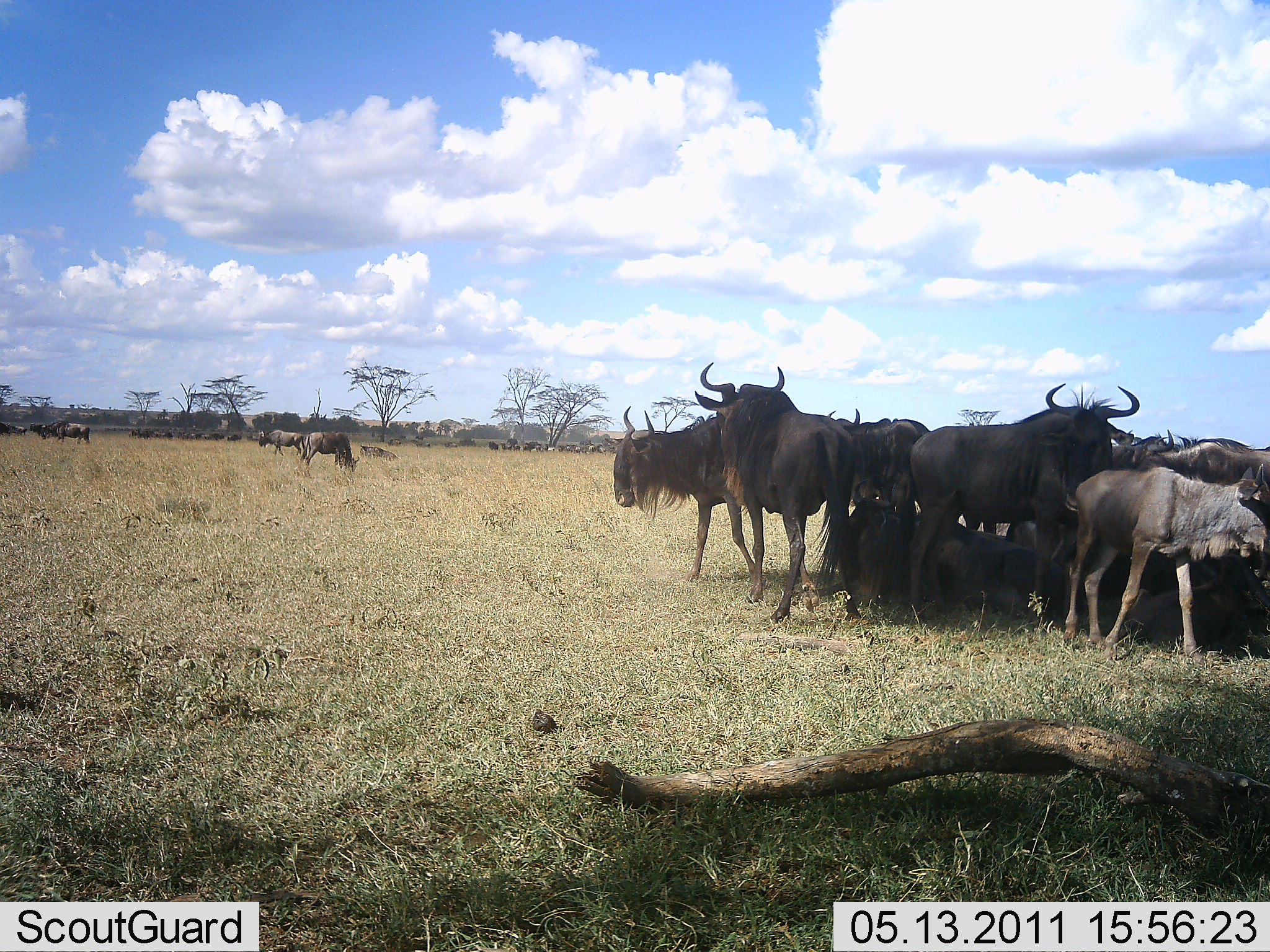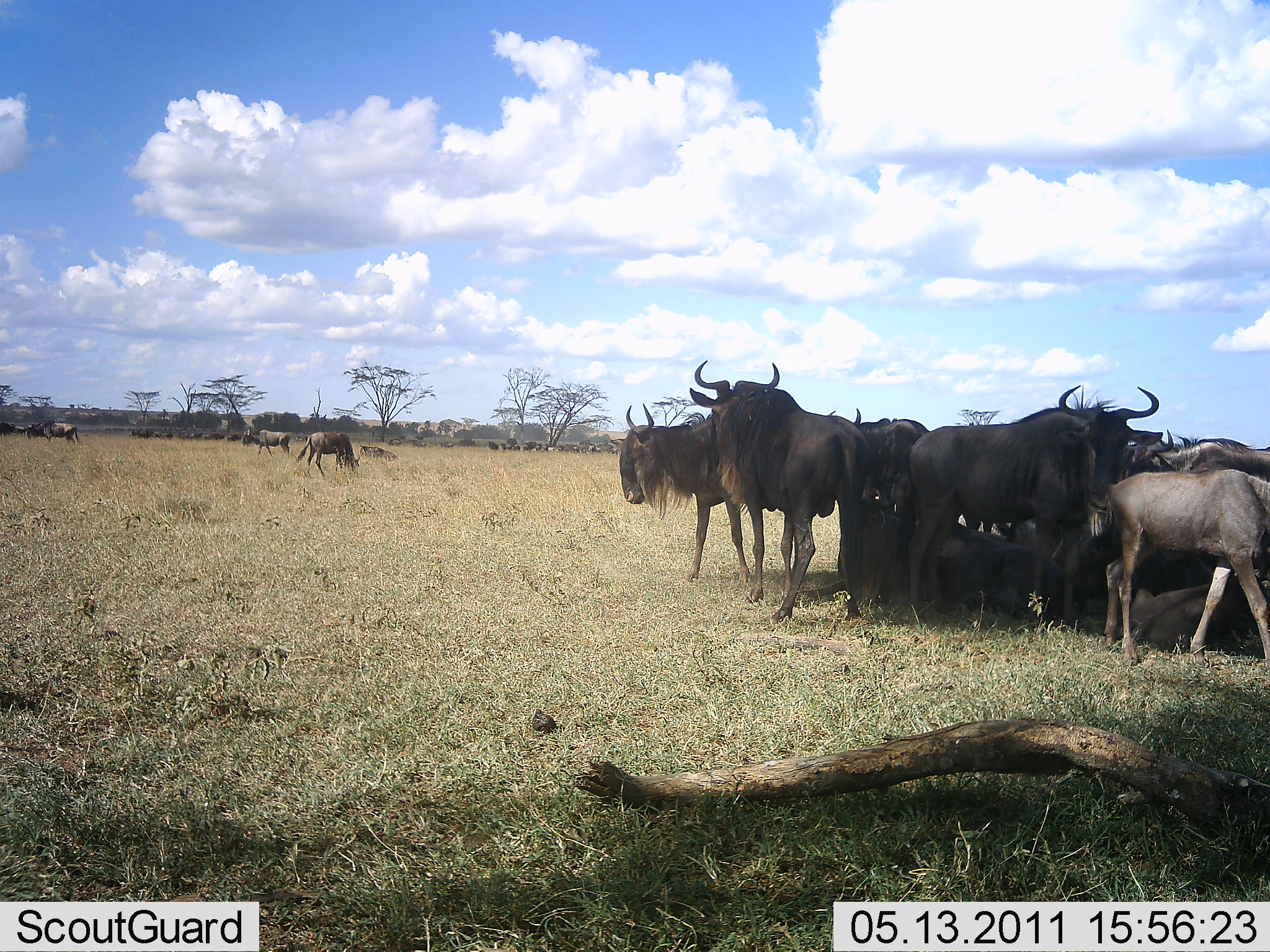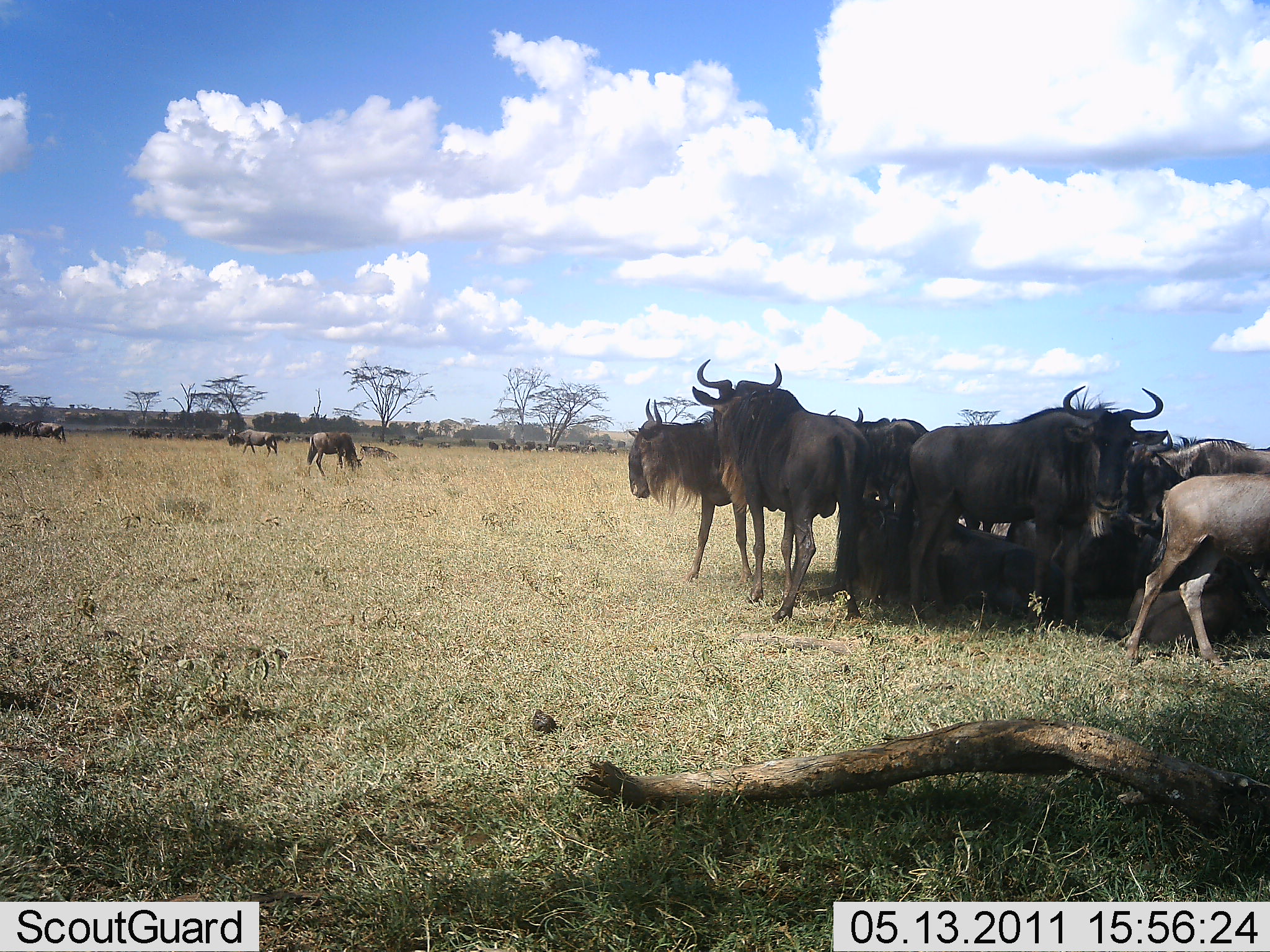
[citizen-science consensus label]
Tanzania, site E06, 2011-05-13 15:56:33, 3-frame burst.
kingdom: Animalia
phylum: Chordata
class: Mammalia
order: Artiodactyla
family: Bovidae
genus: Connochaetes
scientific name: Connochaetes taurinus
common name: blue wildebeest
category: wildebeest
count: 11-50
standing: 73%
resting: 73%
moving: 45%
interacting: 18%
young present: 45%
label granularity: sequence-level